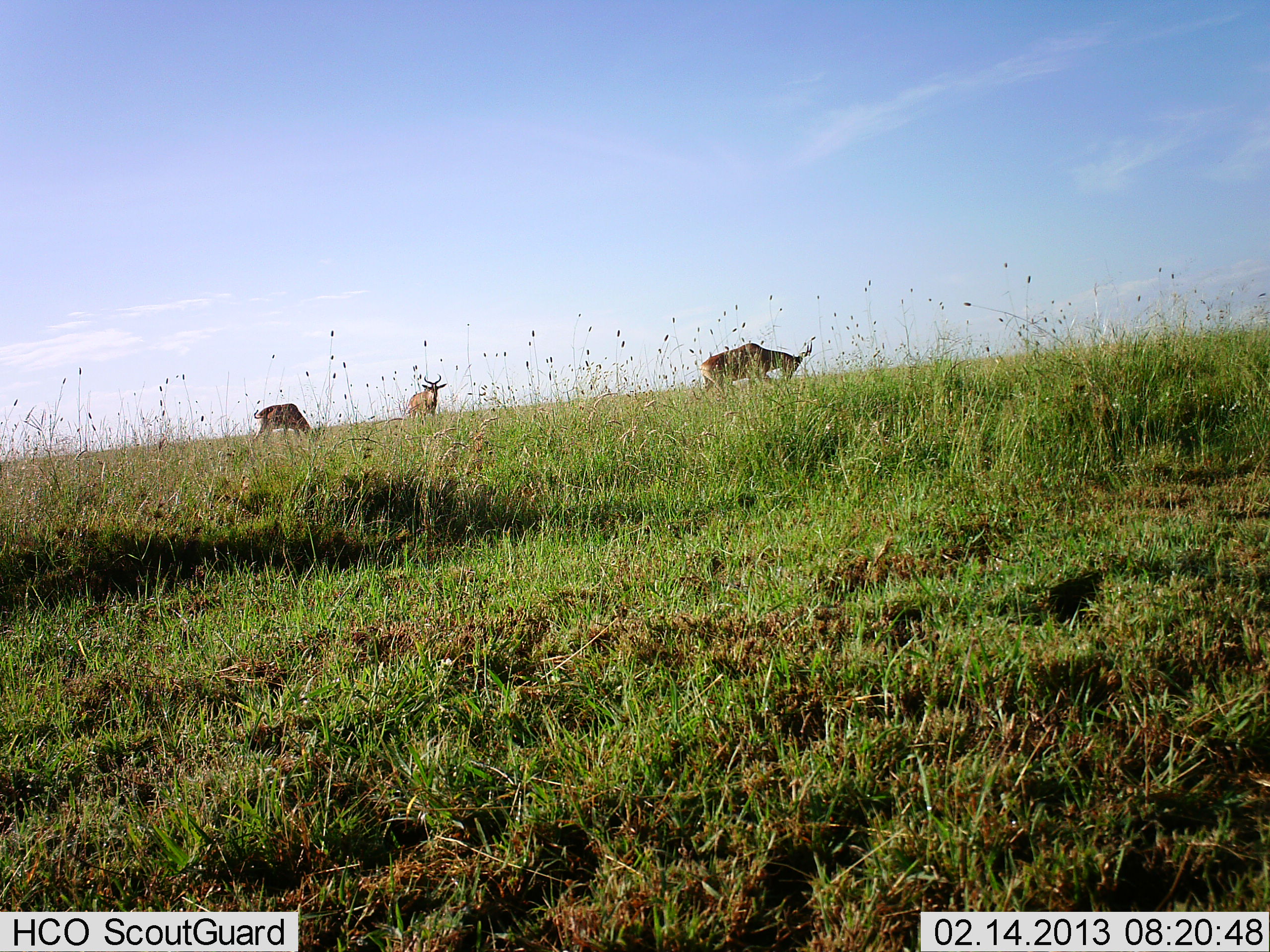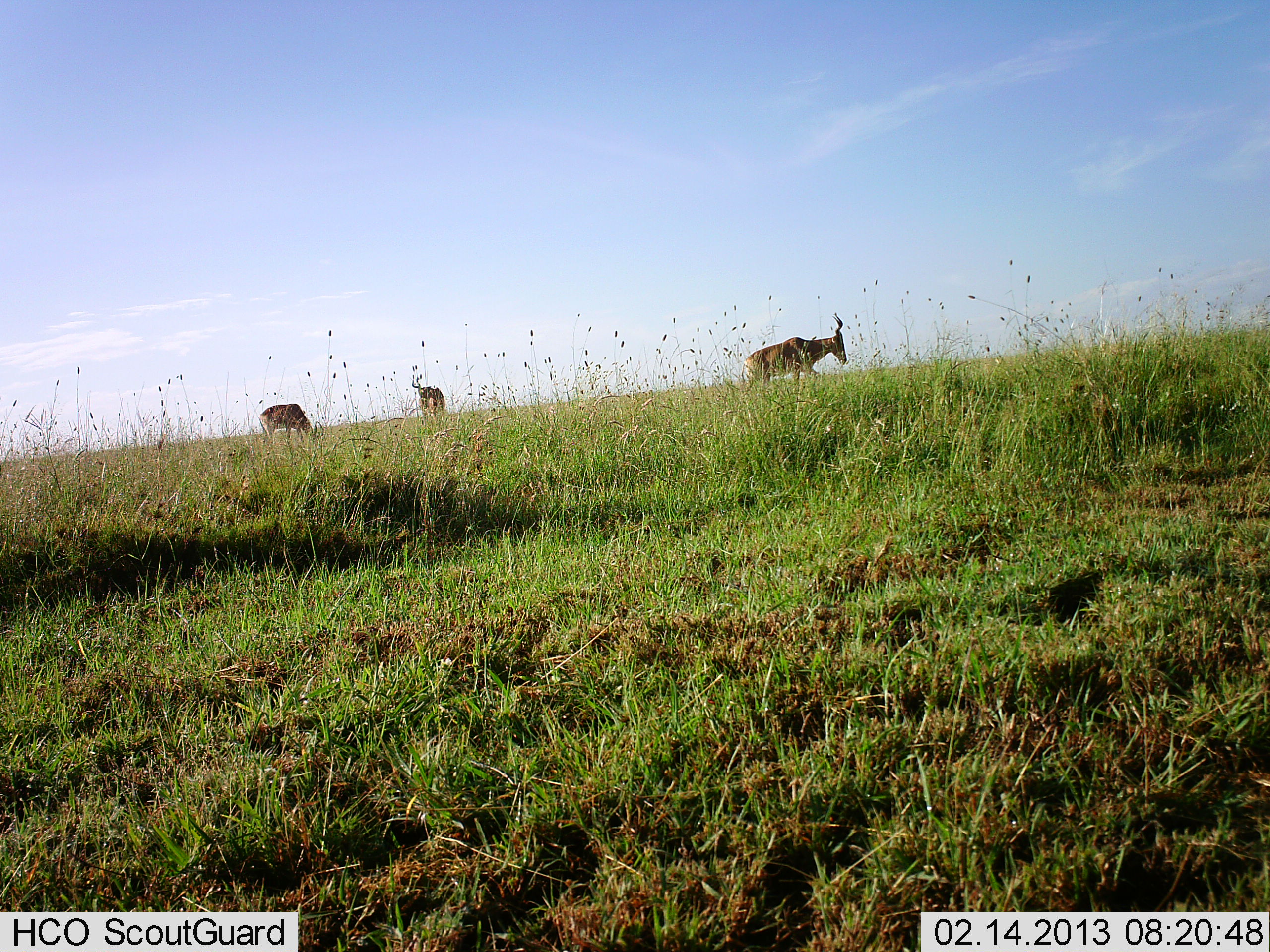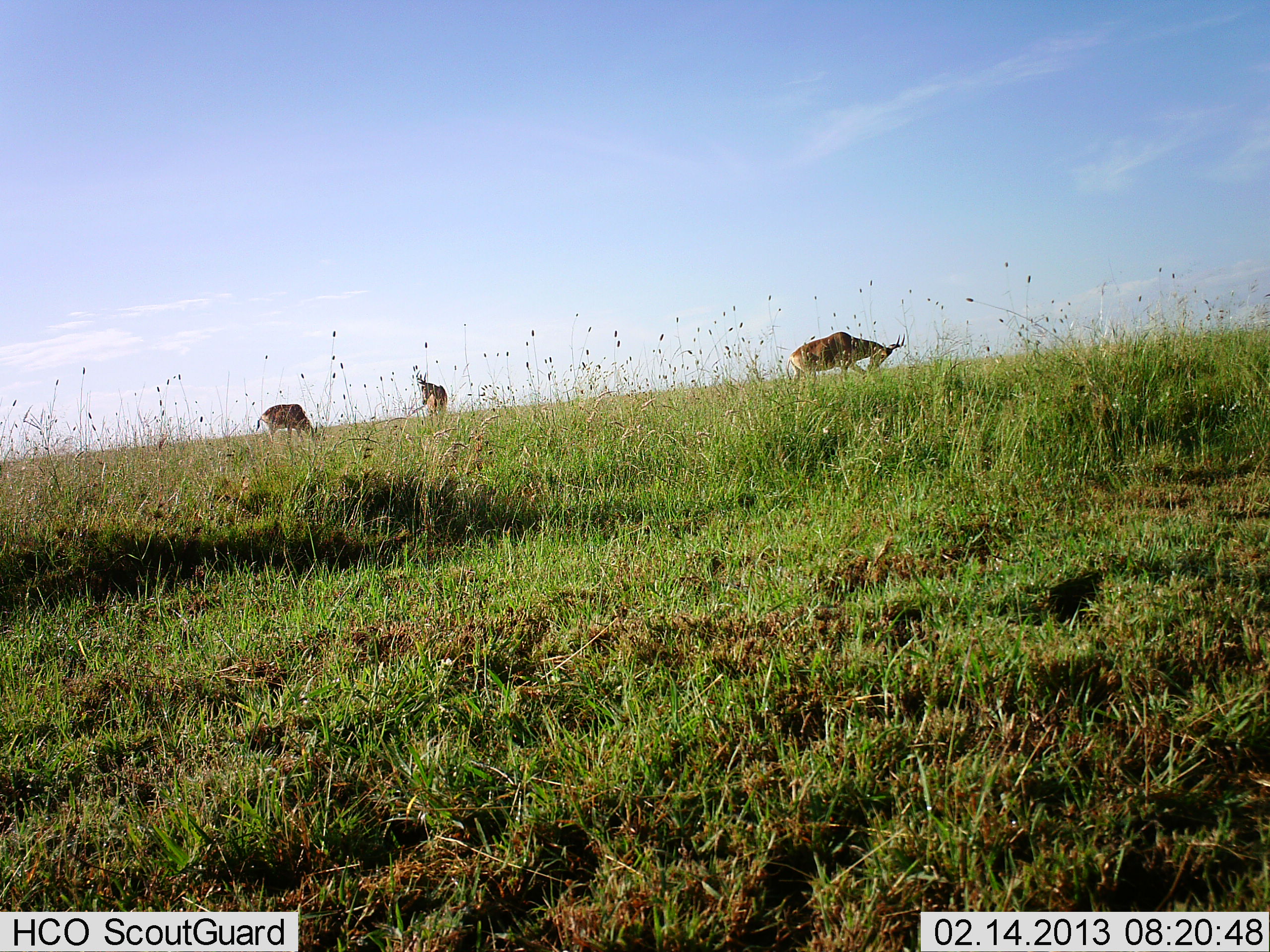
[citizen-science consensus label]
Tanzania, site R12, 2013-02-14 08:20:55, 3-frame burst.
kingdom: Animalia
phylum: Chordata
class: Mammalia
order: Artiodactyla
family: Bovidae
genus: Alcelaphus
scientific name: Alcelaphus buselaphus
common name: hartebeest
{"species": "hartebeest (Alcelaphus buselaphus)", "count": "3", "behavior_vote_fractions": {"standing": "37%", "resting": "0%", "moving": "74%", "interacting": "0%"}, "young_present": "0%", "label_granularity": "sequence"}